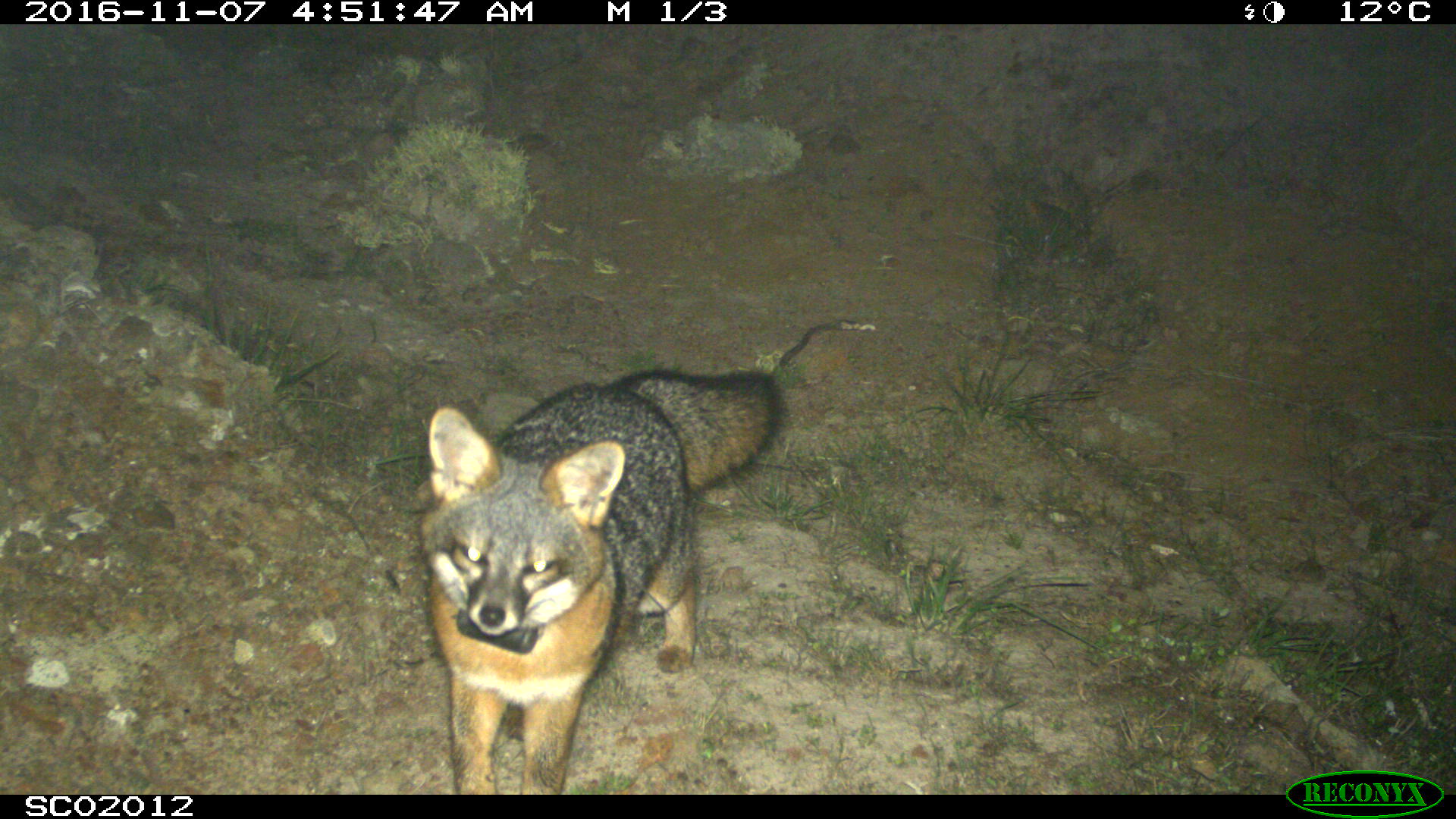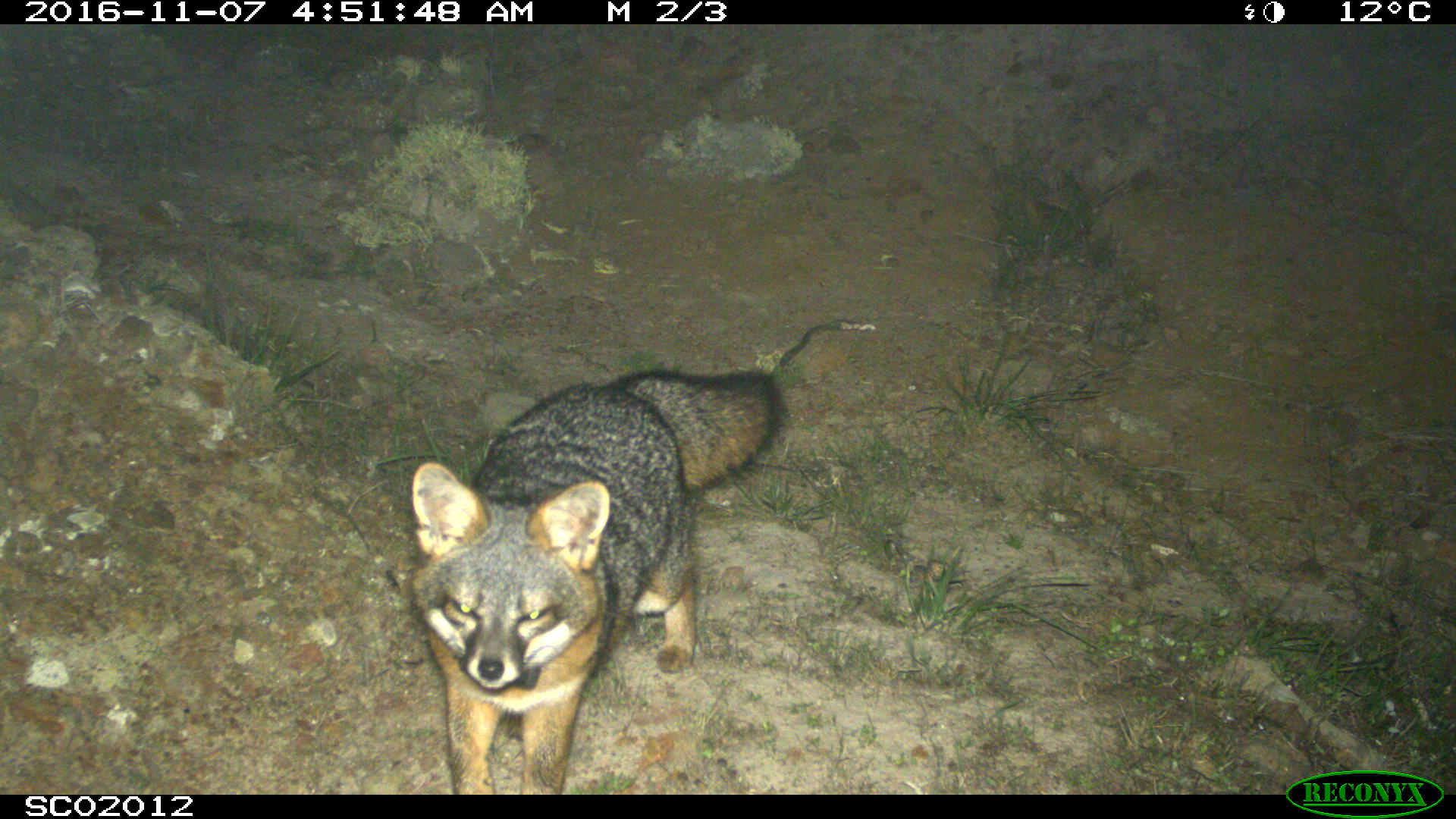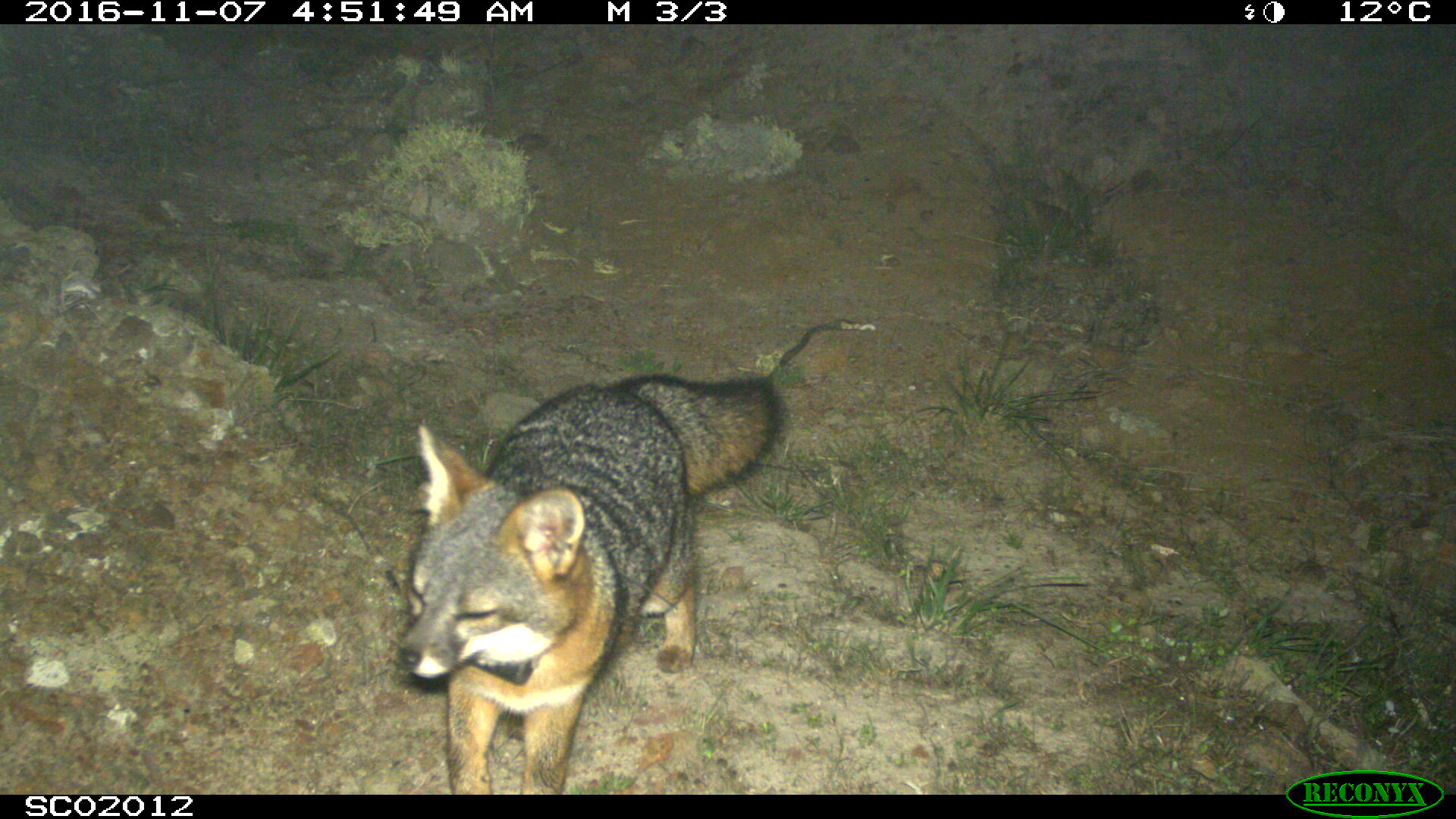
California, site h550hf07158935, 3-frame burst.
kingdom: Animalia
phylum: Chordata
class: Mammalia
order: Carnivora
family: Canidae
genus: Urocyon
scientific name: Urocyon littoralis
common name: island fox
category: fox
Fox (island fox) (Urocyon littoralis).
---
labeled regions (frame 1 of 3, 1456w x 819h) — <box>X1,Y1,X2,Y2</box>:
fox: <box>416,367,786,795</box>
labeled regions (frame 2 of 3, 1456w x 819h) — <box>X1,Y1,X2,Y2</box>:
fox: <box>405,367,785,793</box>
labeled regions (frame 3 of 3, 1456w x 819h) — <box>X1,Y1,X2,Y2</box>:
fox: <box>394,375,783,791</box>